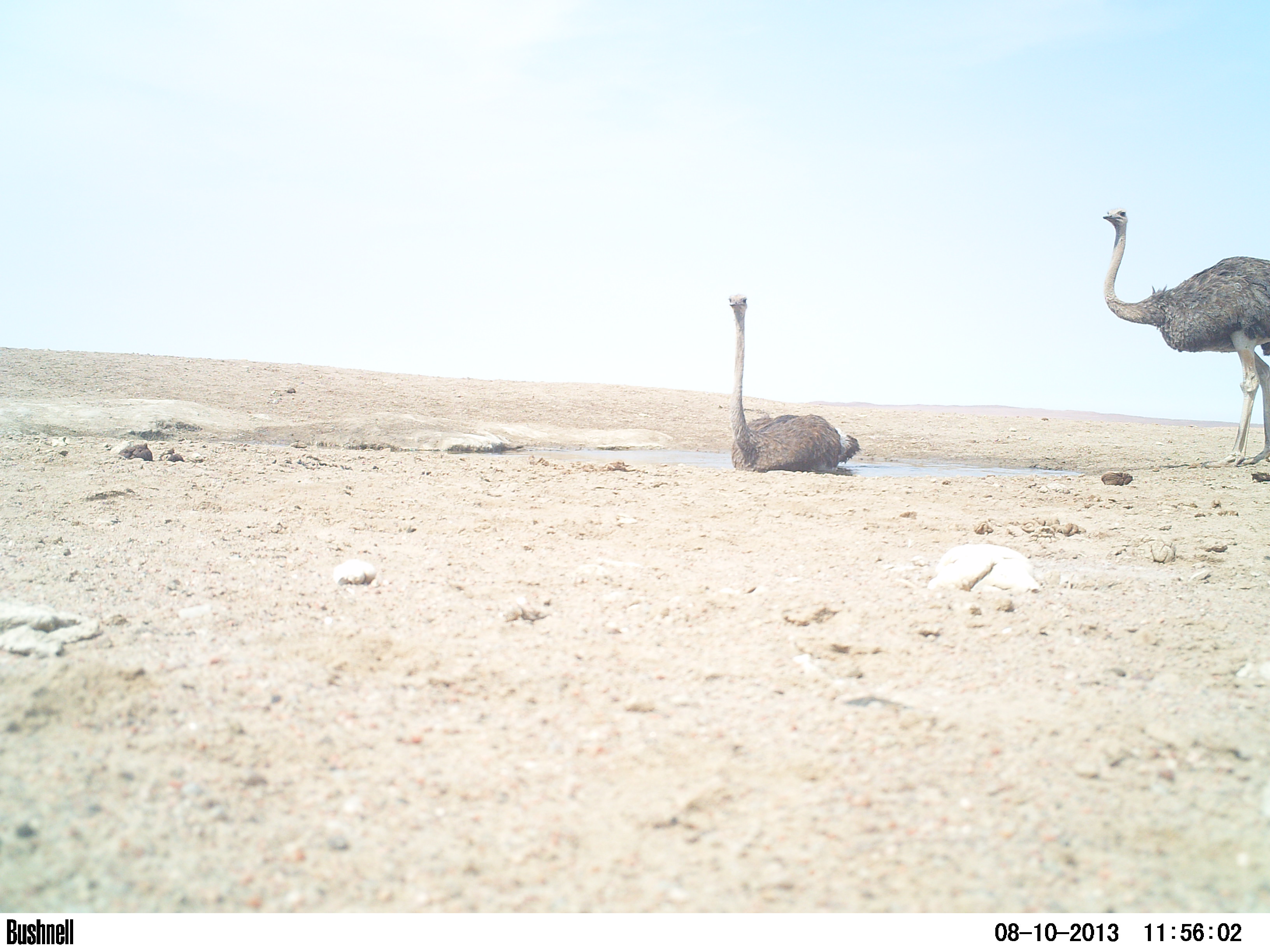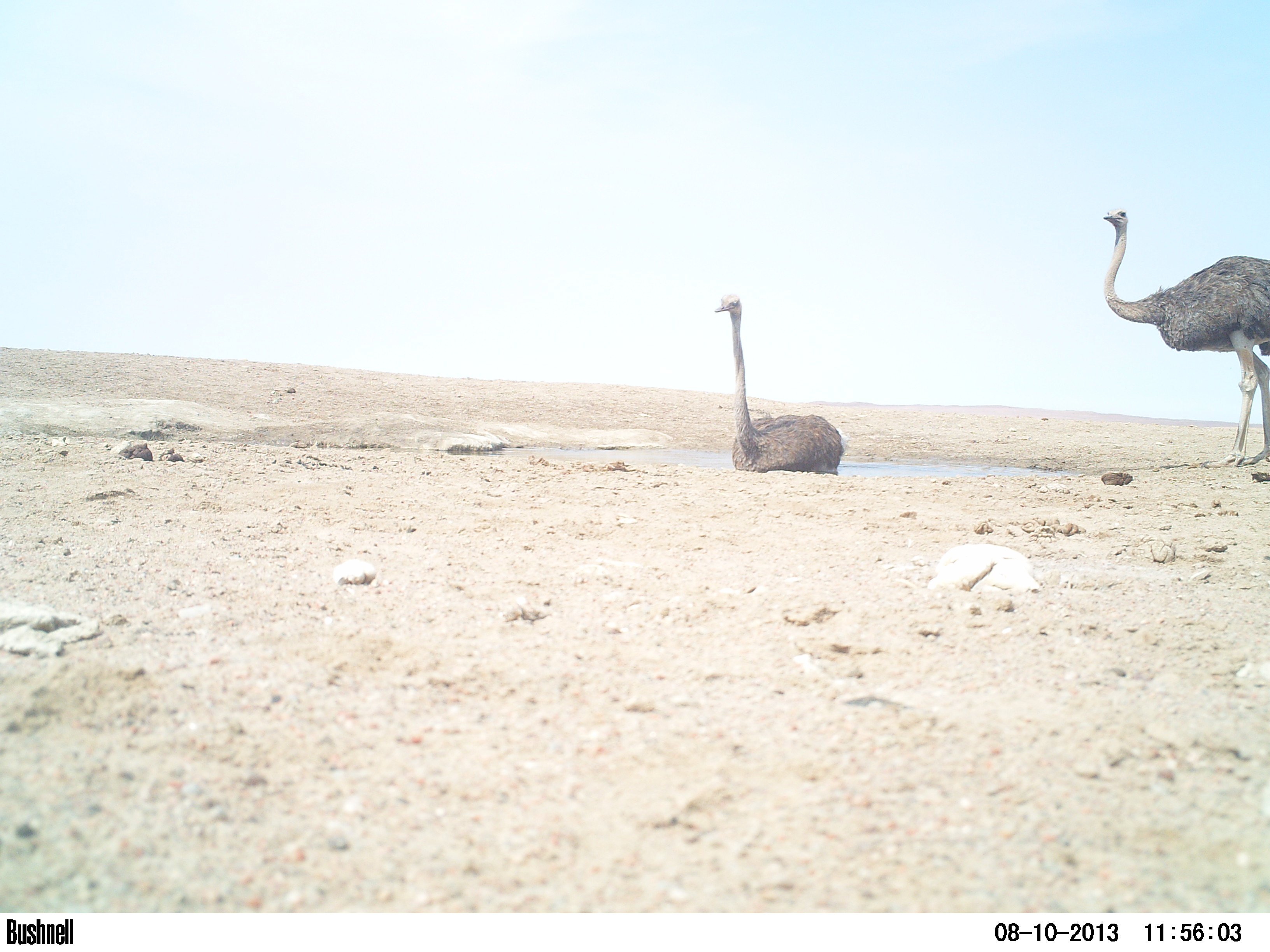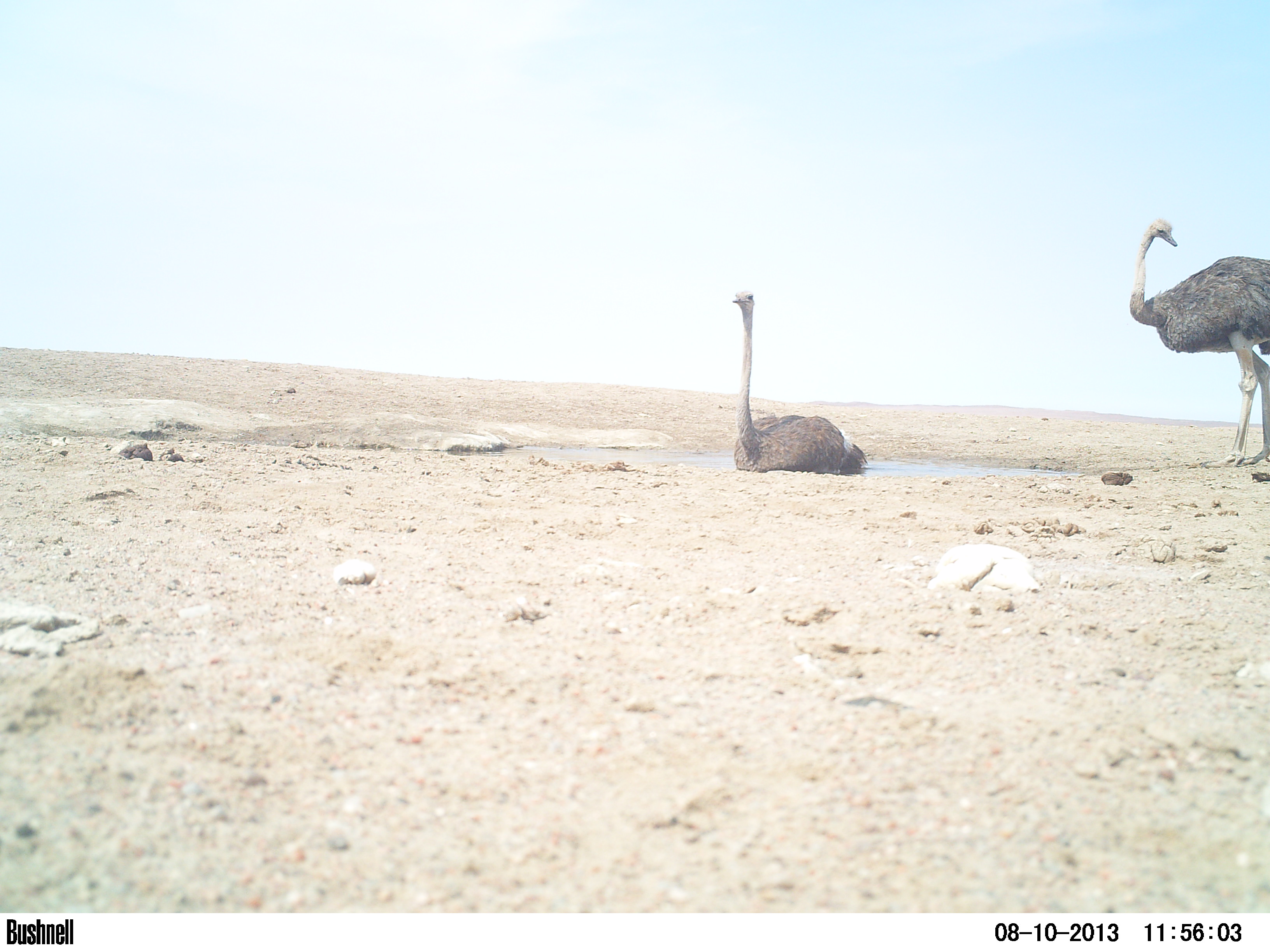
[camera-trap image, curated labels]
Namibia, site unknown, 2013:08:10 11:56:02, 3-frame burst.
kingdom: Animalia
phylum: Chordata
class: Aves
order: Struthioniformes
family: Struthionidae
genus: Struthio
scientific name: Struthio camelus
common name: common ostrich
Struthio camelus (common ostrich).